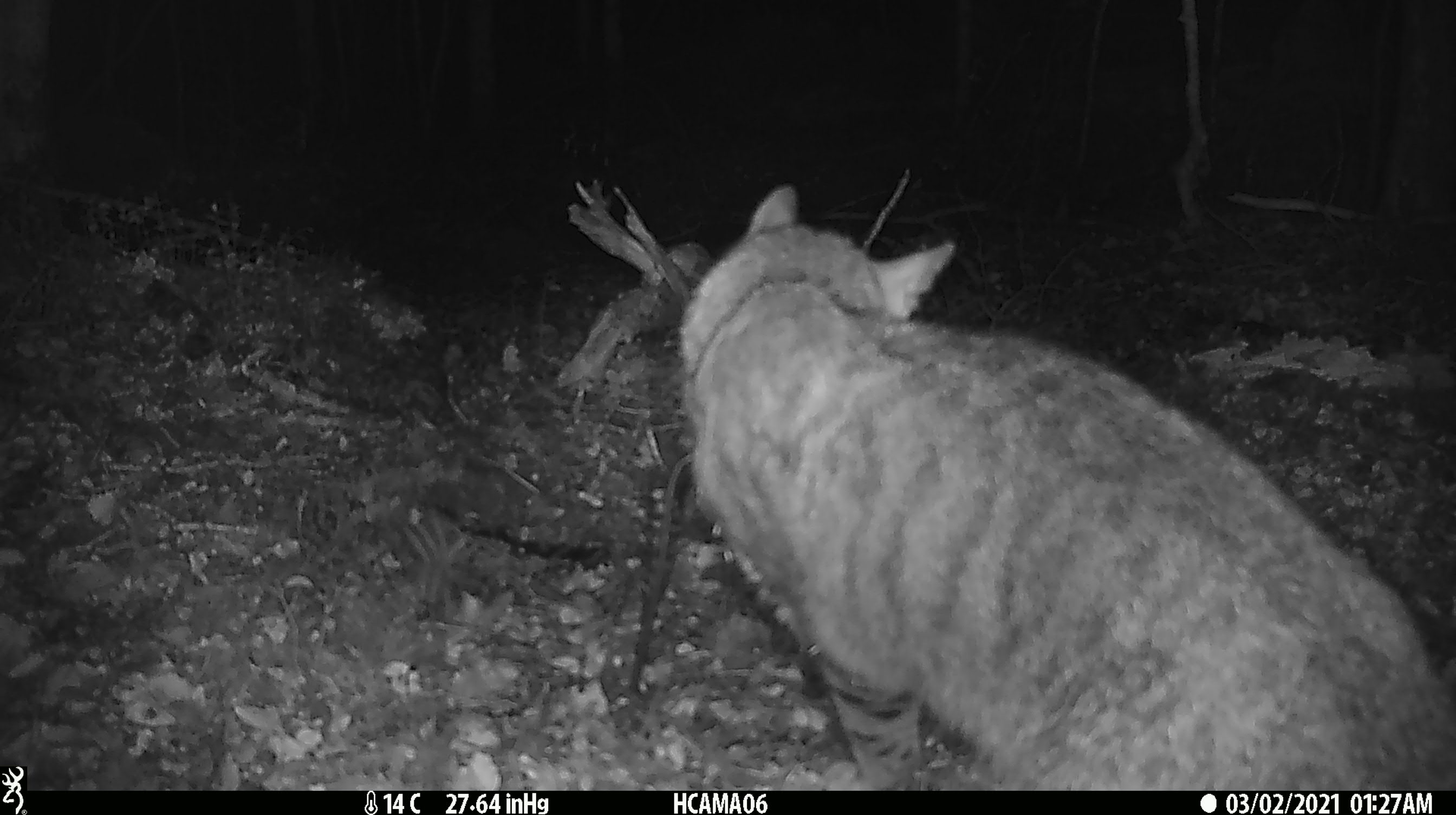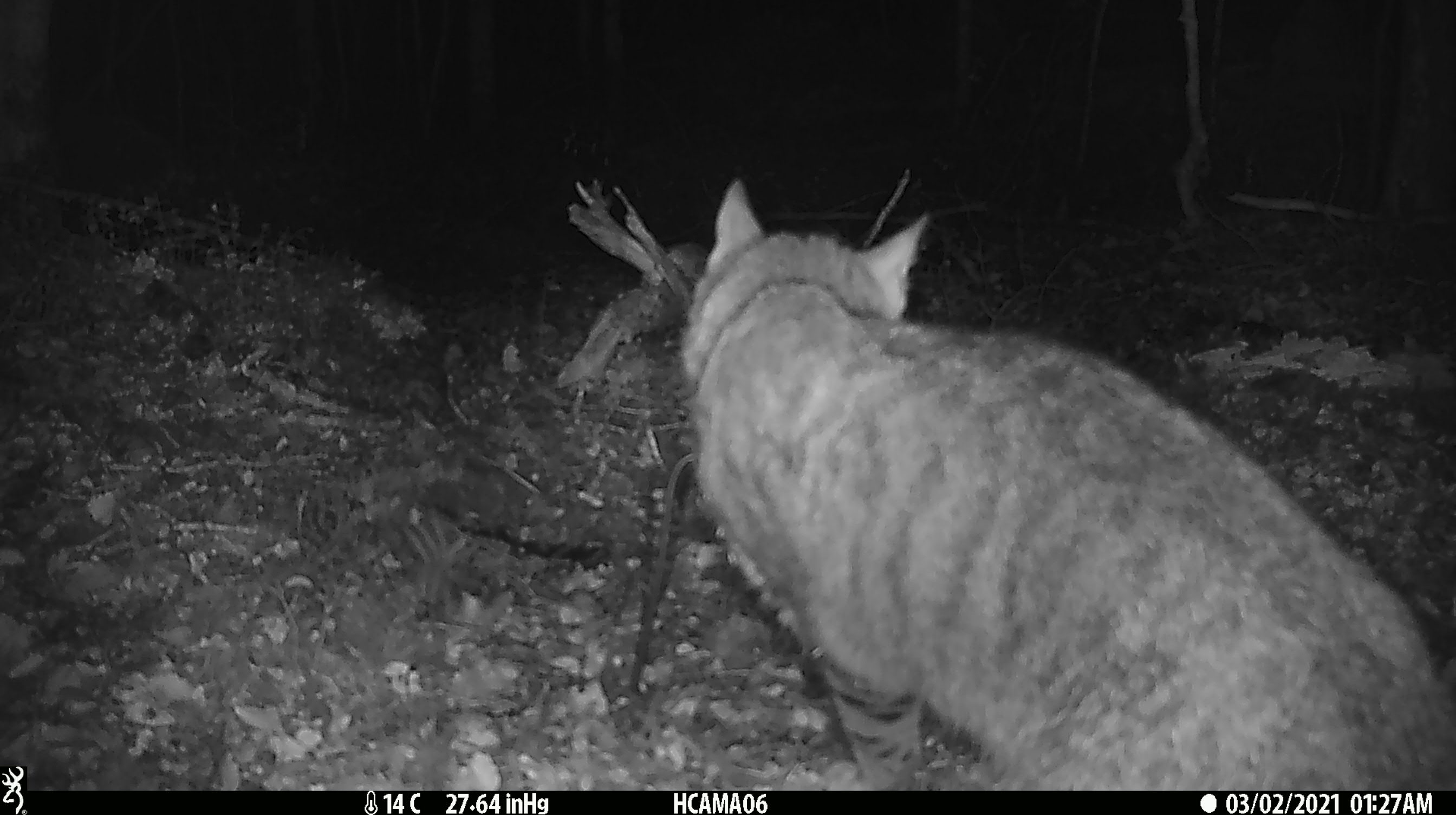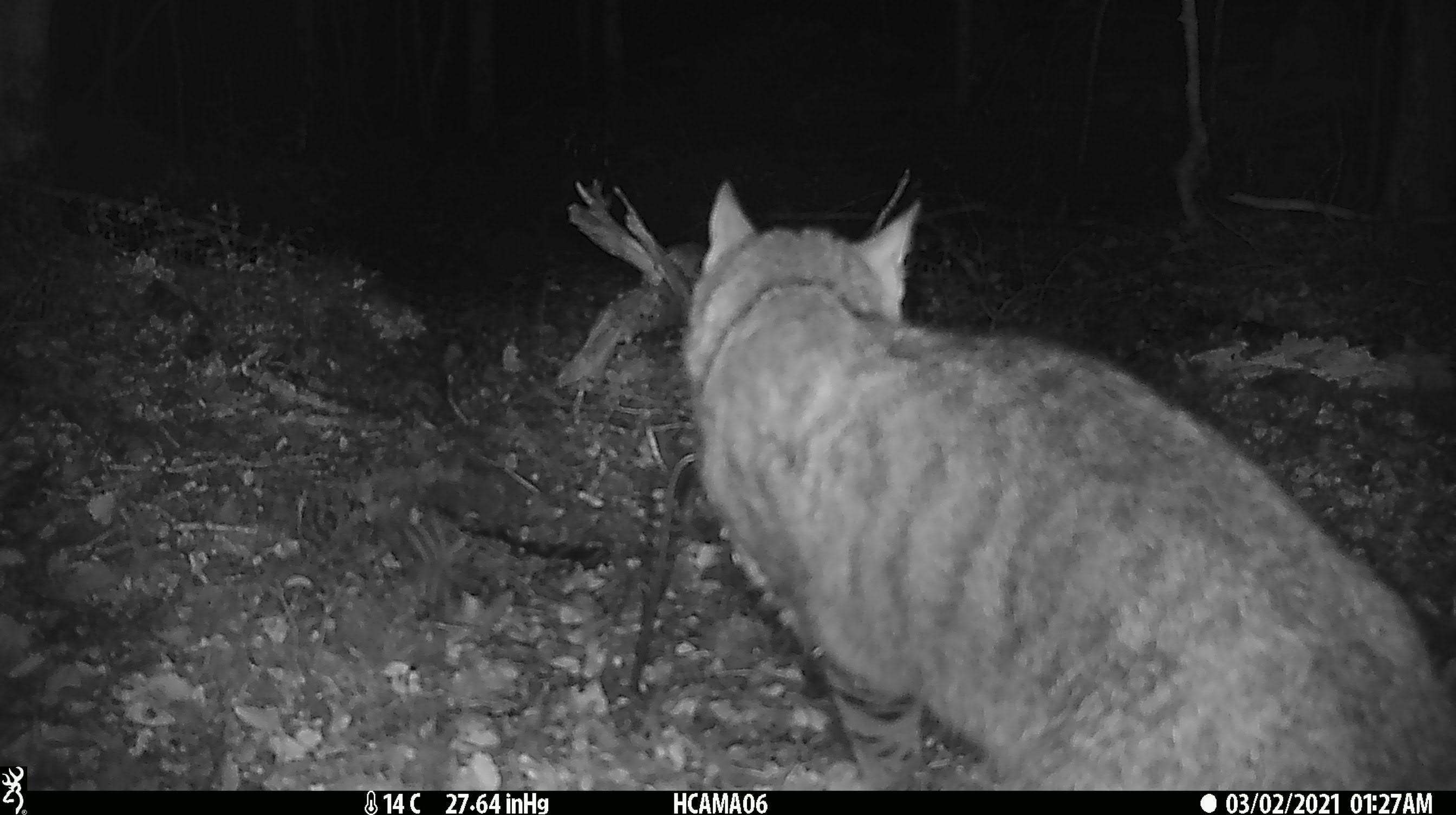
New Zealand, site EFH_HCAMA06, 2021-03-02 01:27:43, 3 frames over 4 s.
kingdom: Animalia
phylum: Chordata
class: Mammalia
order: Carnivora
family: Felidae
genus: Felis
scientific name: Felis catus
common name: domestic cat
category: cat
Cat (domestic cat) (Felis catus).